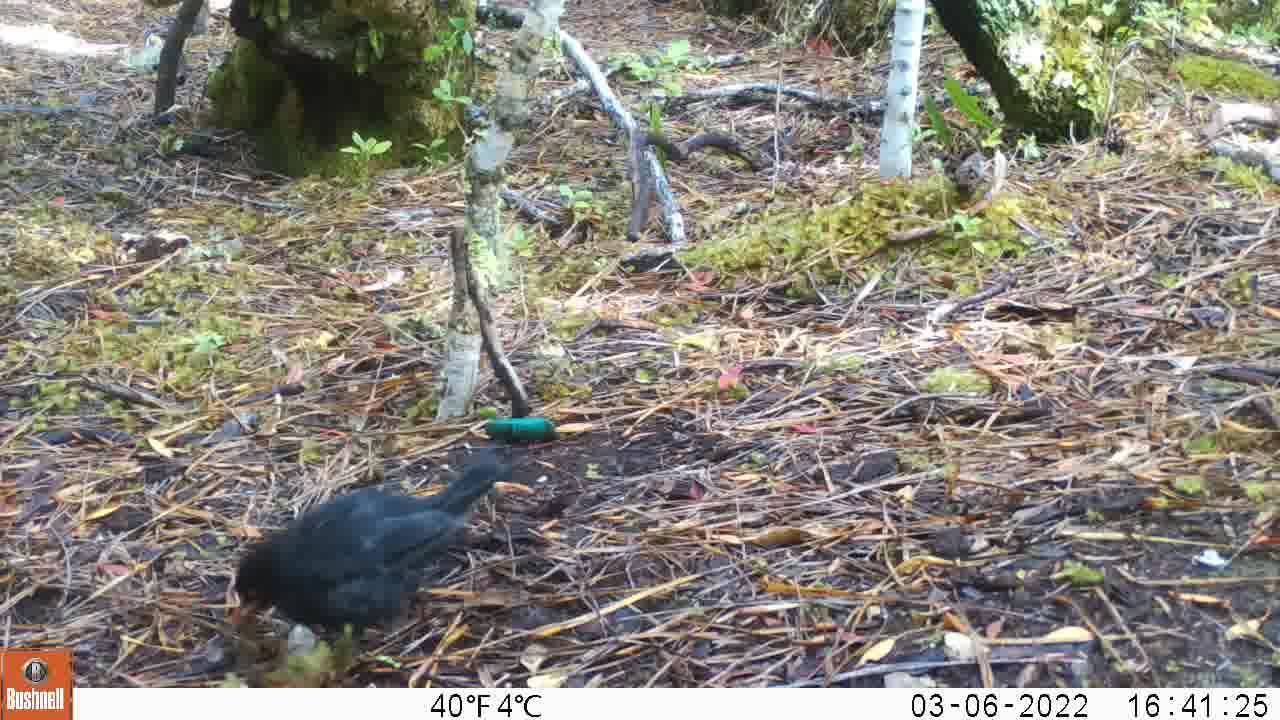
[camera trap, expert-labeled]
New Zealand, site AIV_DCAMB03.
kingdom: Animalia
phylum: Chordata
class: Aves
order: Passeriformes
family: Turdidae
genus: Turdus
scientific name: Turdus merula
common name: eurasian blackbird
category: blackbird